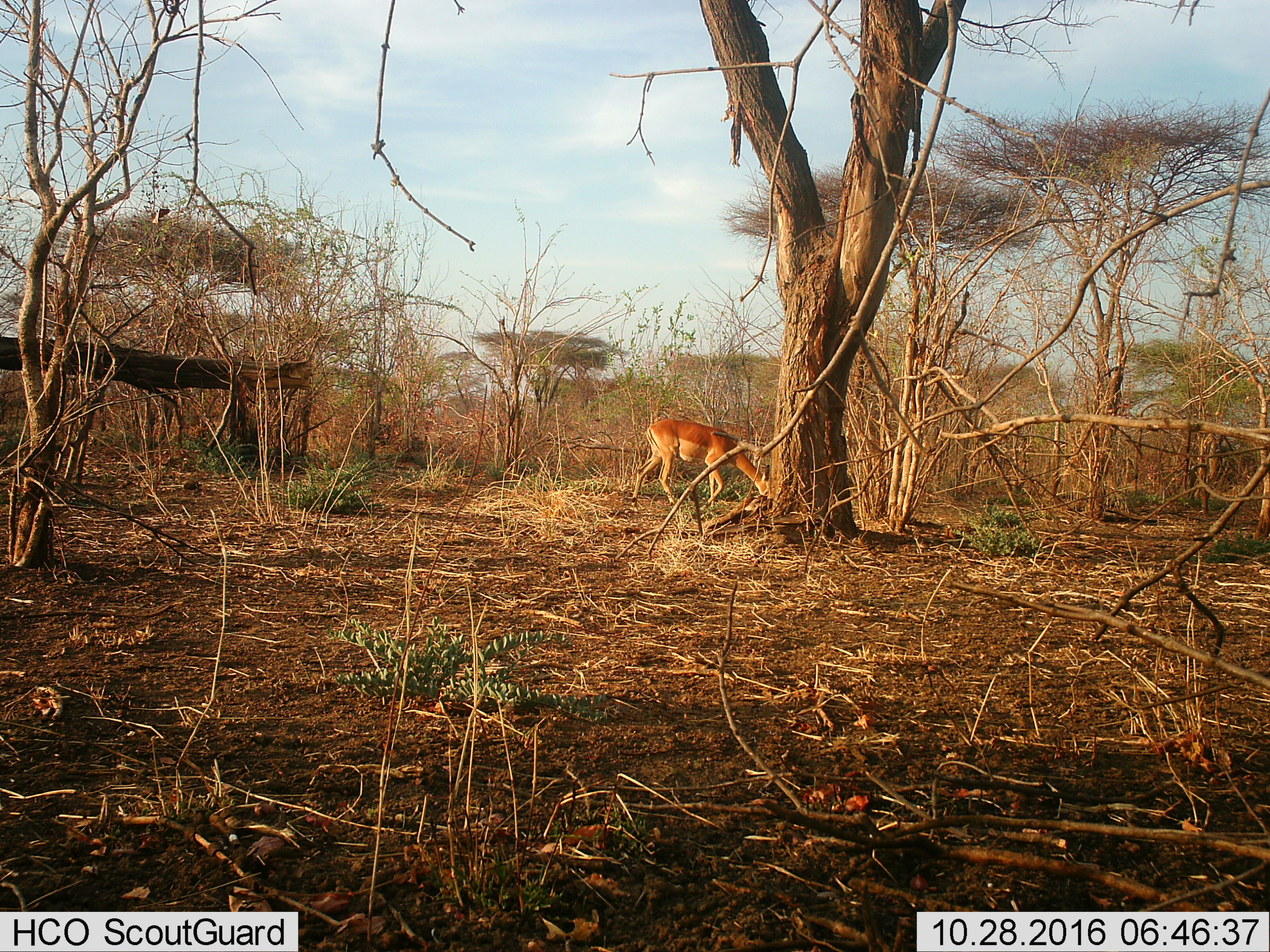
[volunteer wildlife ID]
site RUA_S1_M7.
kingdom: Animalia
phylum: Chordata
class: Mammalia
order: Artiodactyla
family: Bovidae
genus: Aepyceros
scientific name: Aepyceros melampus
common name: impala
Impala (Aepyceros melampus), count 1. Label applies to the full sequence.